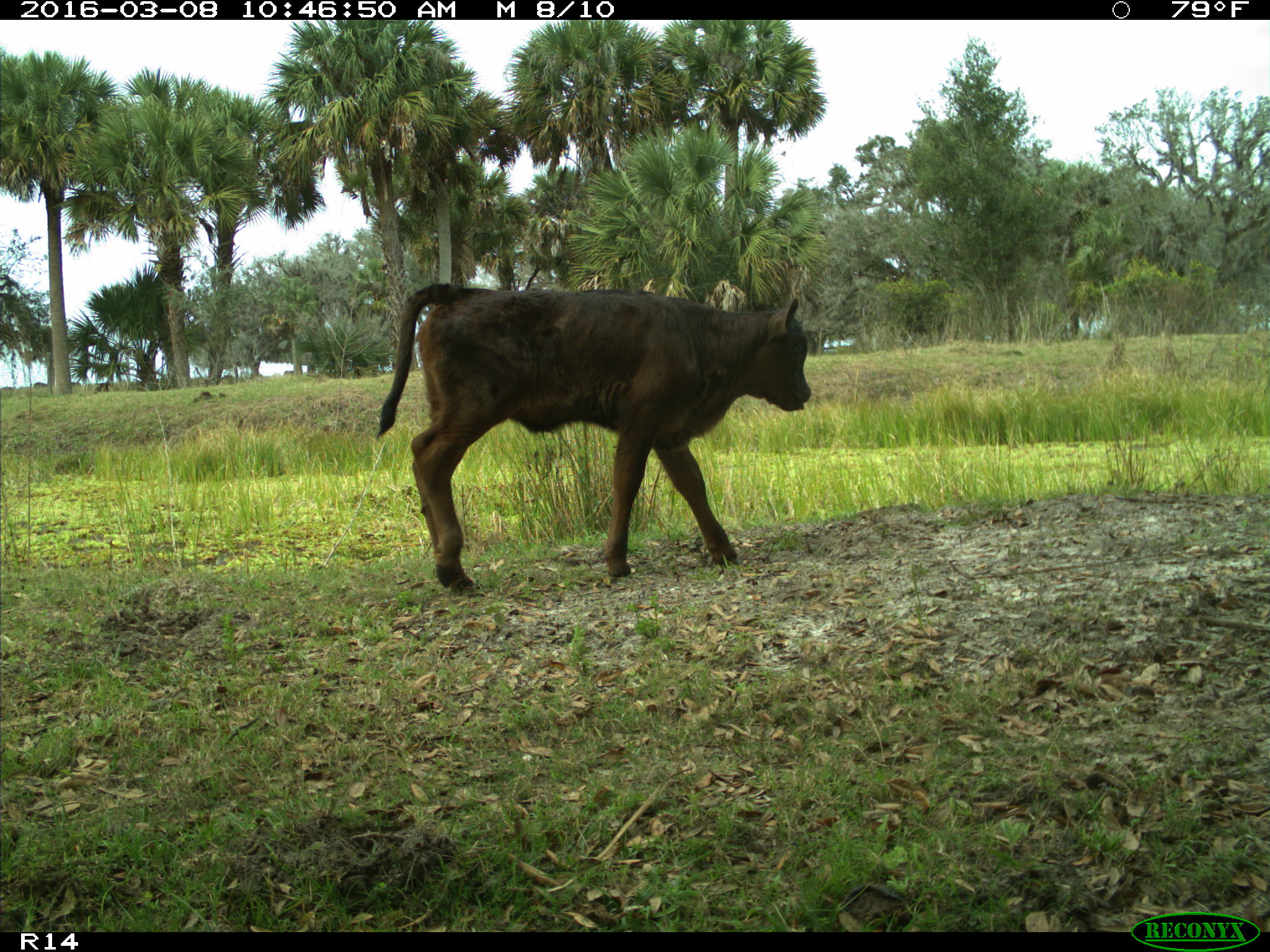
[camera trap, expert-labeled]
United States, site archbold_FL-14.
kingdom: Animalia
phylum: Chordata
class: Mammalia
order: Artiodactyla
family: Bovidae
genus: Bos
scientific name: Bos taurus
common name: domestic cow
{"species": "Bos taurus (domestic cow)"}